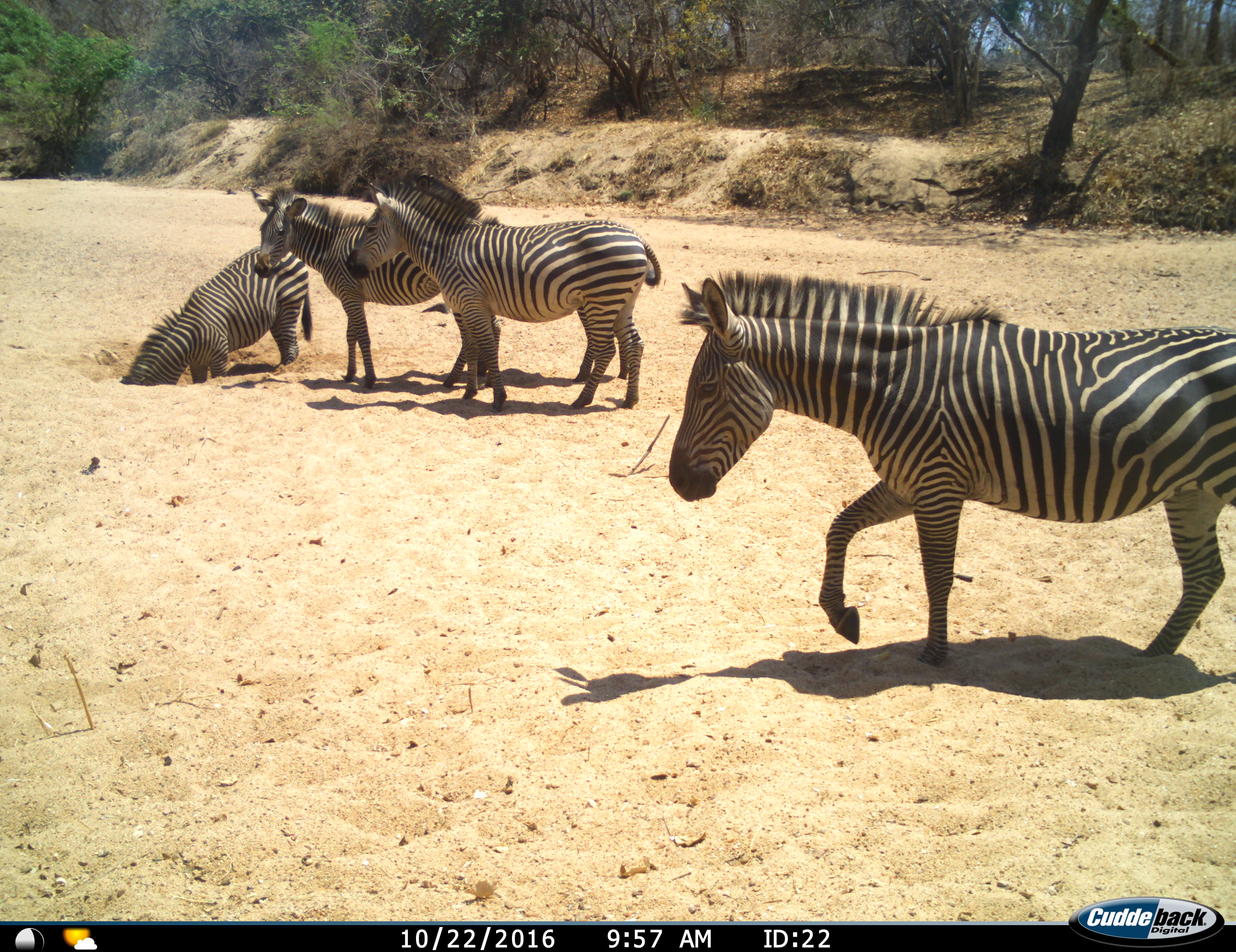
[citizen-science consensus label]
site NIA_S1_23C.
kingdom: Animalia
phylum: Chordata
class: Mammalia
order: Perissodactyla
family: Equidae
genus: Equus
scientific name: Equus quagga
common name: plains zebra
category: zebraplains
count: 4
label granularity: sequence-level